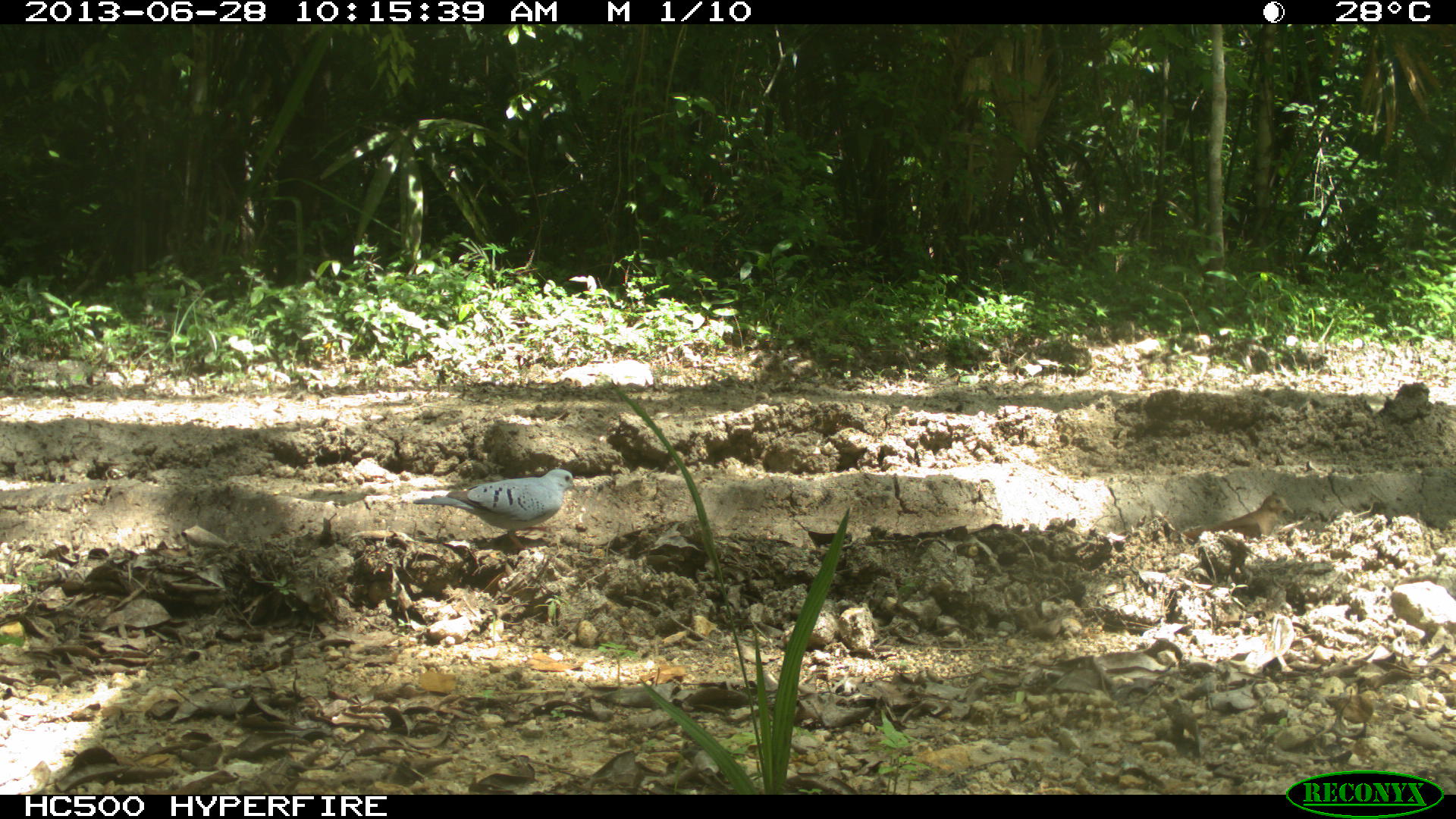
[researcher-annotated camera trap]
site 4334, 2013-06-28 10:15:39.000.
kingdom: Animalia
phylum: Chordata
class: Aves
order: Columbiformes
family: Columbidae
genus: Claravis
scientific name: Claravis pretiosa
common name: blue ground-dove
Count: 2.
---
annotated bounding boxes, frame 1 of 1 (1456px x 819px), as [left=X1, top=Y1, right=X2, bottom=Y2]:
claravis pretiosa: [left=412, top=469, right=580, bottom=550]; [left=1153, top=493, right=1294, bottom=544]